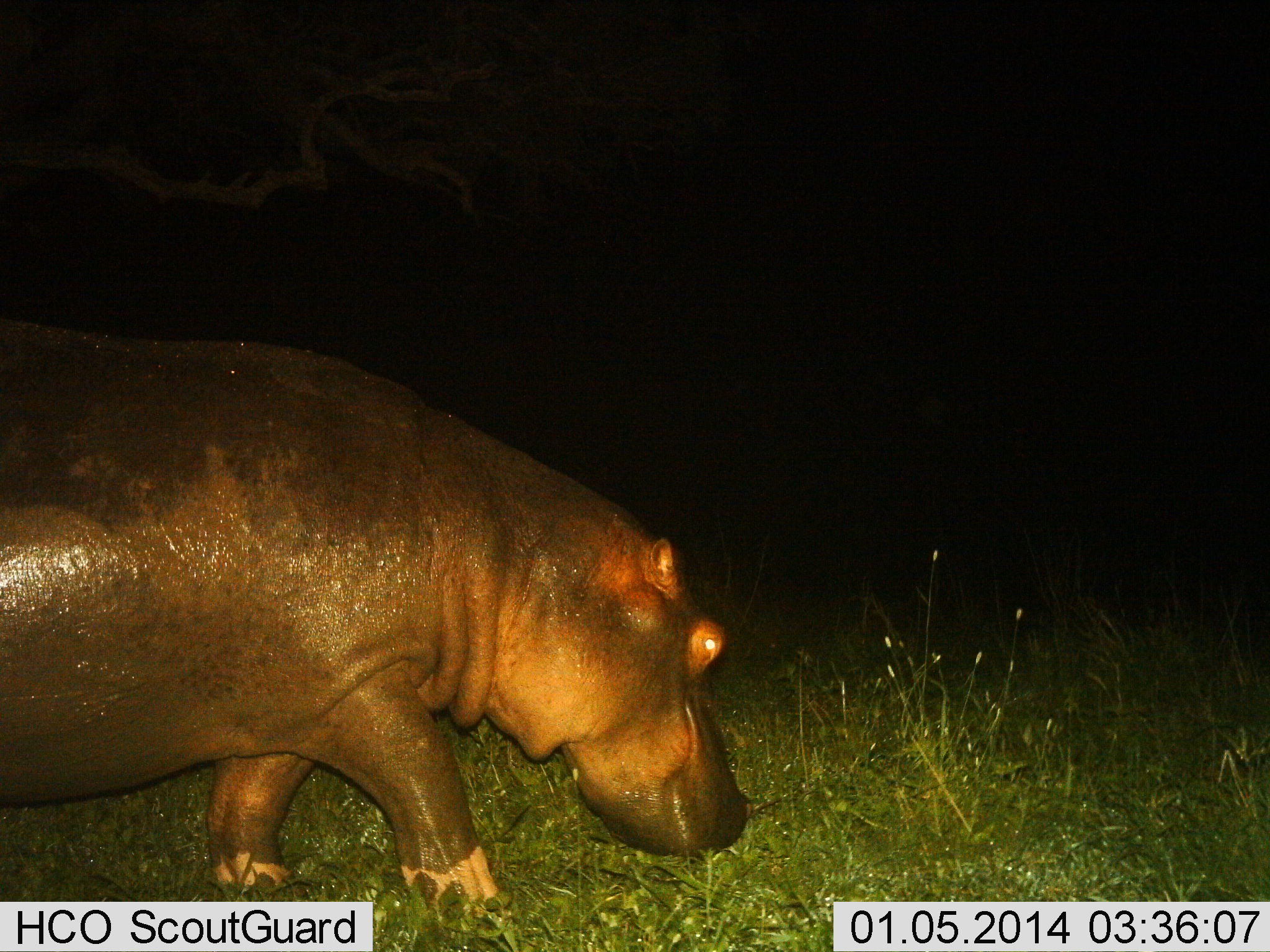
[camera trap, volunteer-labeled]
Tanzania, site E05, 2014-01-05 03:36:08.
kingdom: Animalia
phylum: Chordata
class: Mammalia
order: Artiodactyla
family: Hippopotamidae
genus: Hippopotamus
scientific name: Hippopotamus amphibius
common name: hippopotamus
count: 1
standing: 0%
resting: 0%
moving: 100%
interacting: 0%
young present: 0%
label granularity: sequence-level